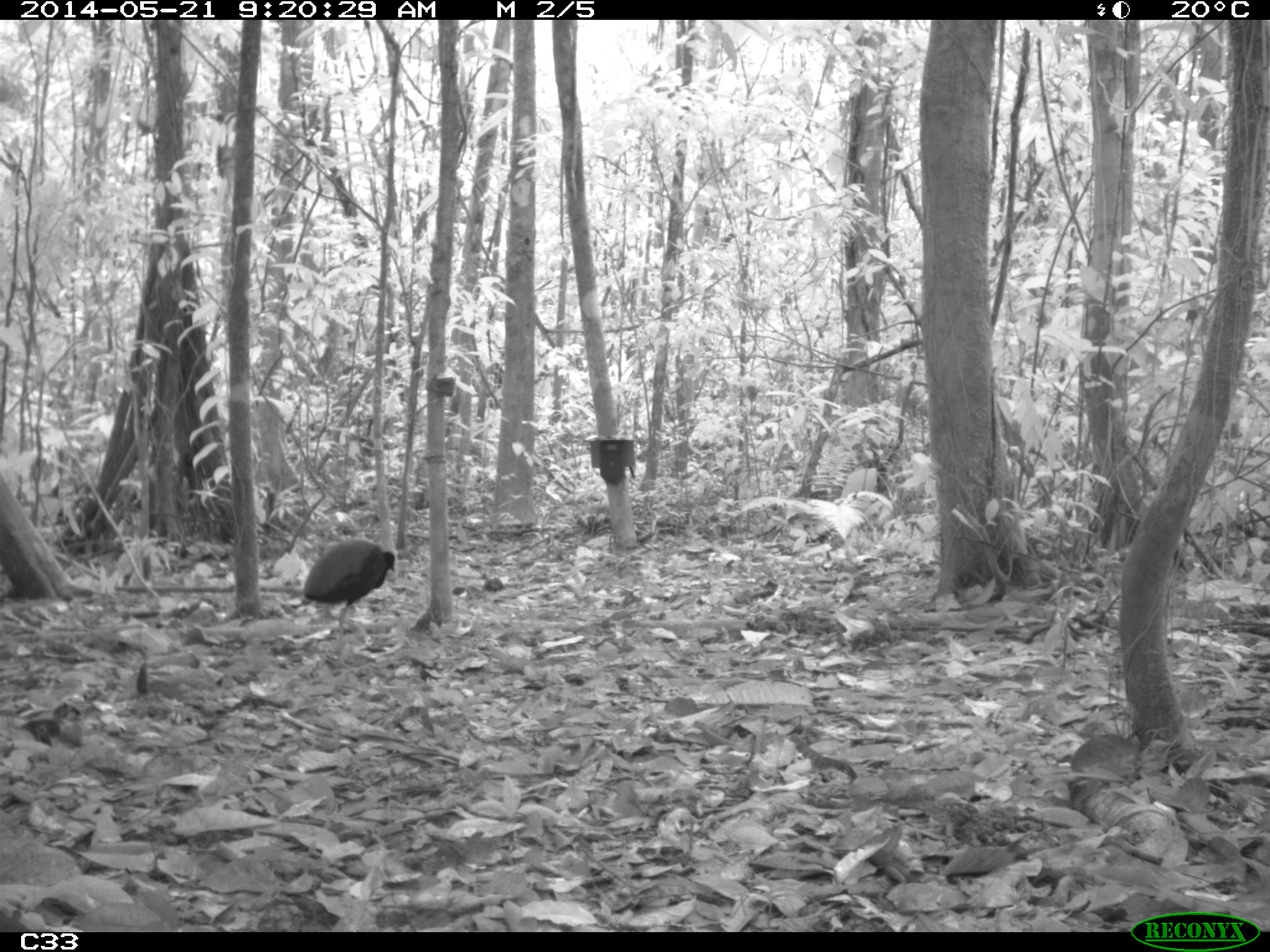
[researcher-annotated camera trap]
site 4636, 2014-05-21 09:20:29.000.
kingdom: Animalia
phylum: Chordata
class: Aves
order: Gruiformes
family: Psophiidae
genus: Psophia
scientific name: Psophia crepitans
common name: gray-winged trumpeter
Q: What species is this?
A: Psophia crepitans (gray-winged trumpeter).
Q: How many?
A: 2.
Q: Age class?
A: Adult.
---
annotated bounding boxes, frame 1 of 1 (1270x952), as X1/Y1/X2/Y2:
psophia crepitans: 301/538/396/666